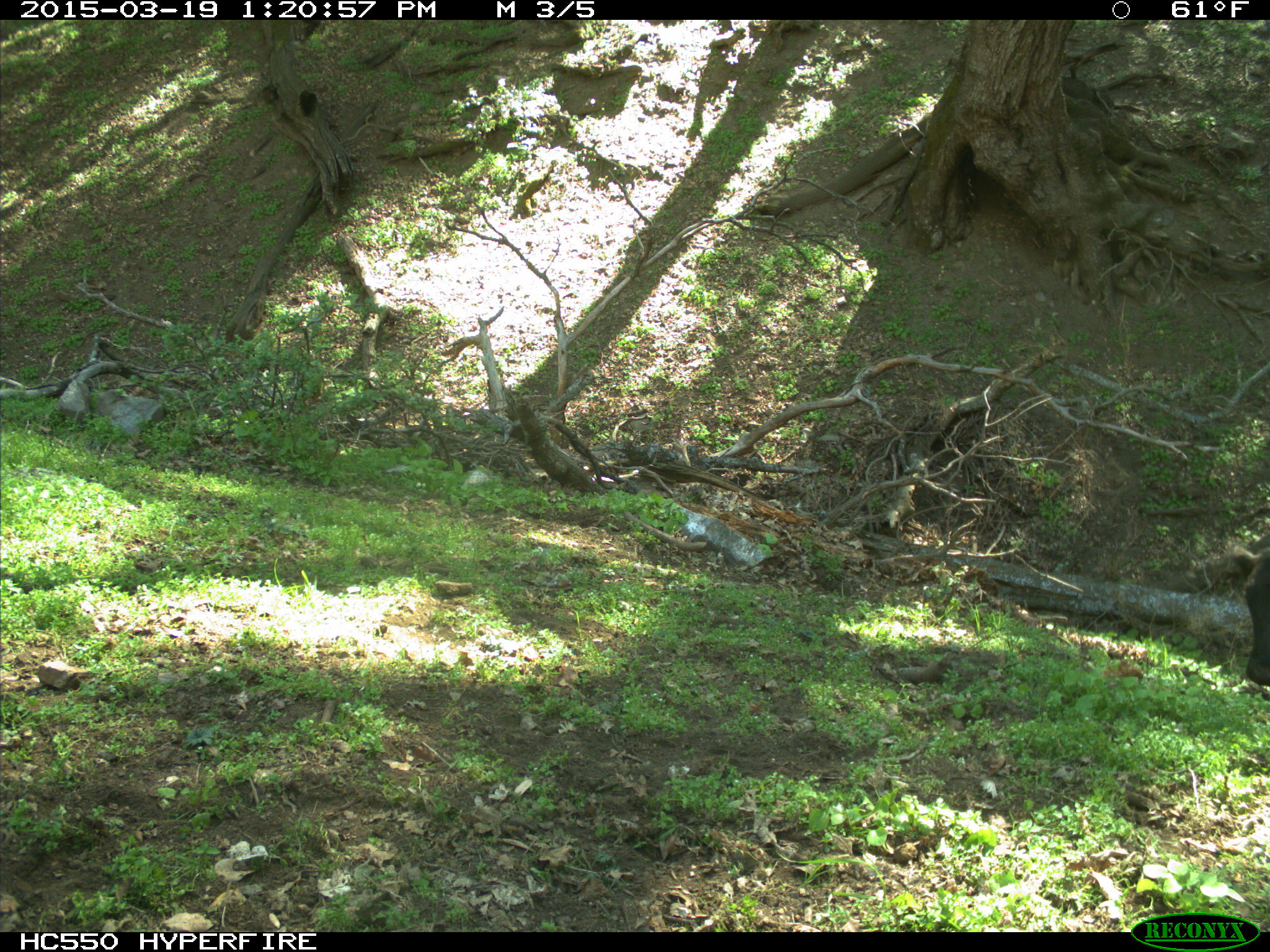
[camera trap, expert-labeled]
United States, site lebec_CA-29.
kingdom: Animalia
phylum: Chordata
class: Mammalia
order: Artiodactyla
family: Bovidae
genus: Bos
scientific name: Bos taurus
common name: domestic cow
Bos taurus (domestic cow).